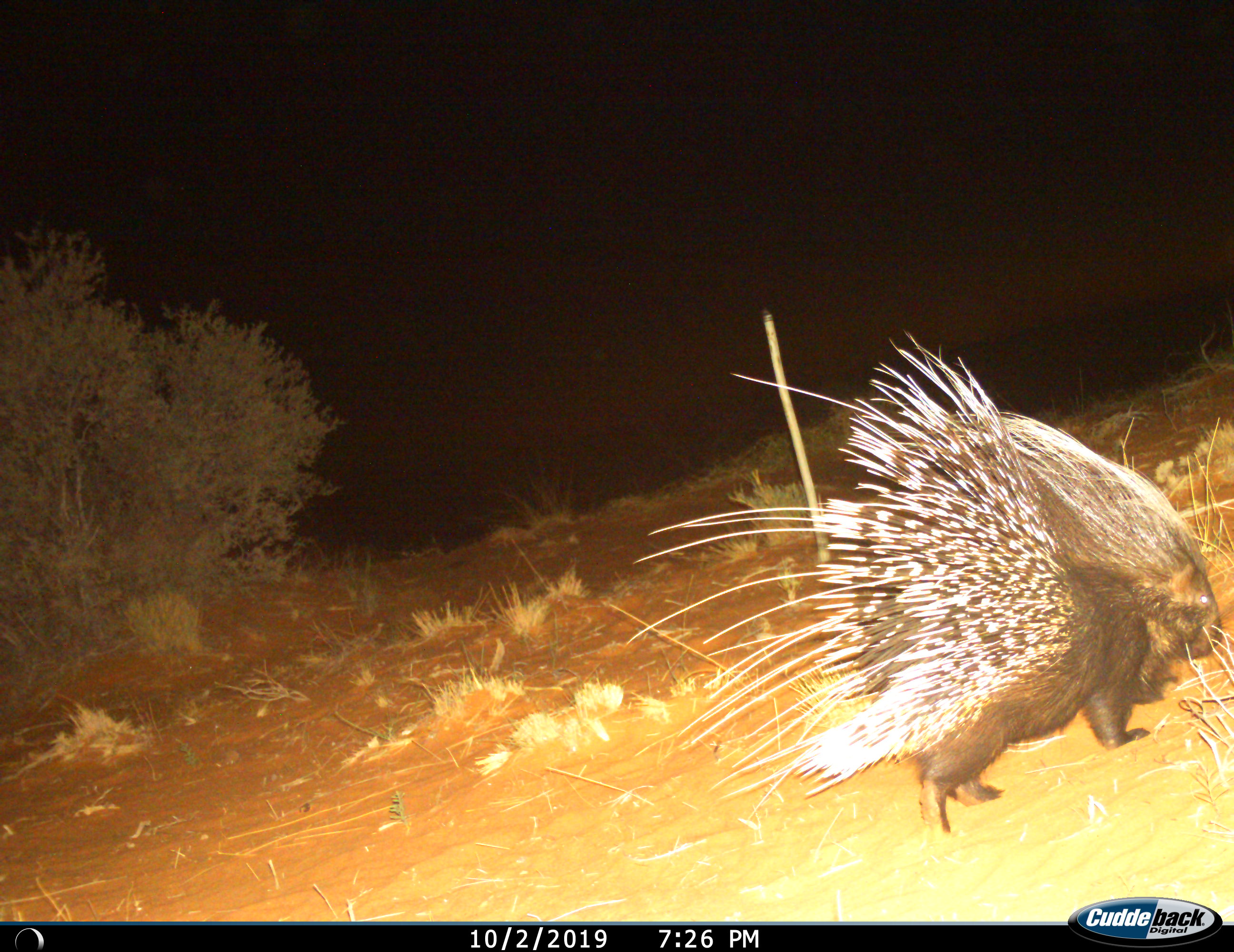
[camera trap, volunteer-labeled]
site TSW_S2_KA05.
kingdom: Animalia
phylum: Chordata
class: Mammalia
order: Rodentia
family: Hystricidae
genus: Hystrix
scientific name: Hystrix cristata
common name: crested porcupine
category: porcupine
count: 1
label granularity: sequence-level